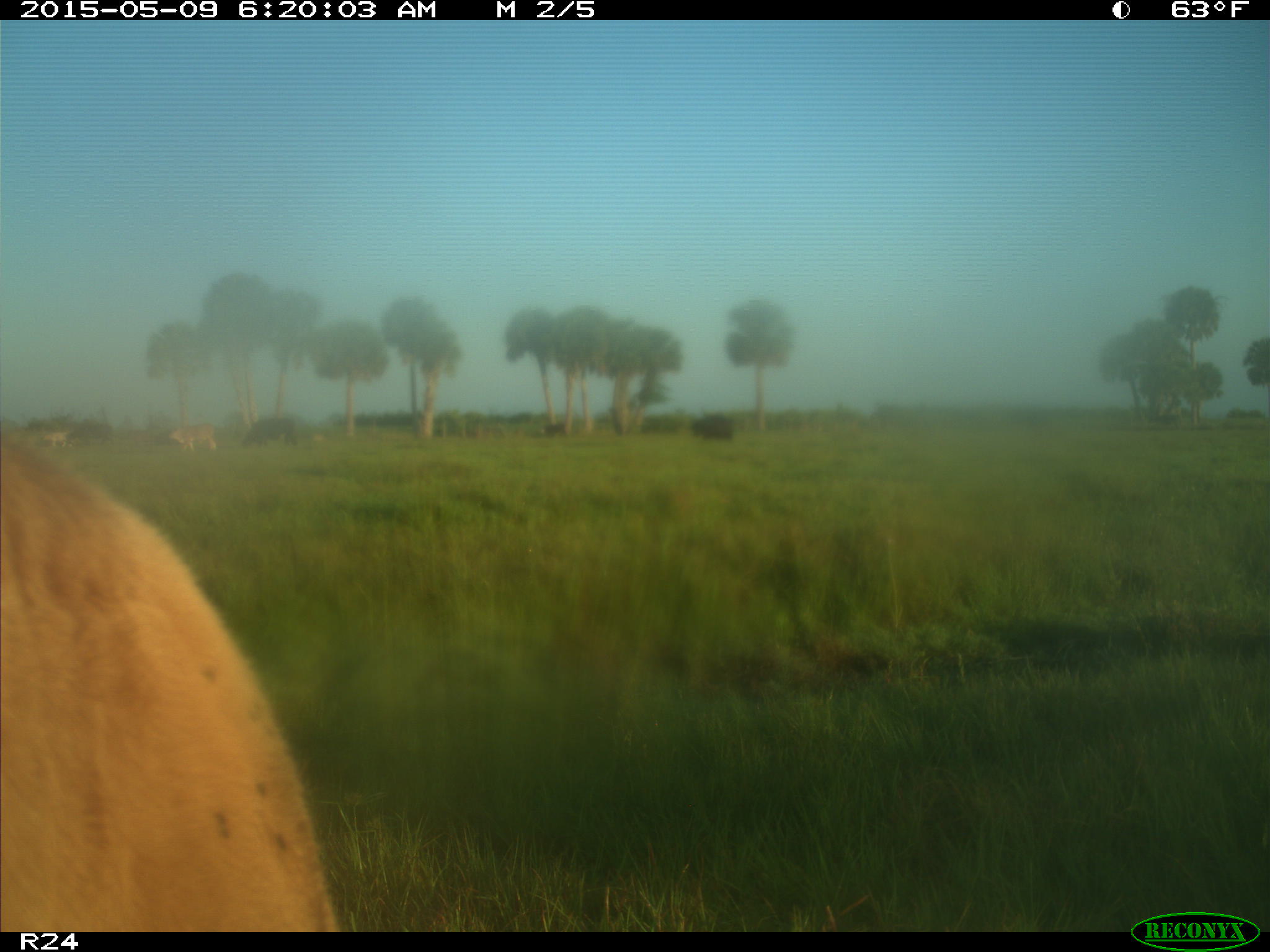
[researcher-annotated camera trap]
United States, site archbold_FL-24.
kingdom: Animalia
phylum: Chordata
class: Mammalia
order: Artiodactyla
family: Bovidae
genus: Bos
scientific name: Bos taurus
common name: domestic cow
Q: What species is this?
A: Bos taurus (domestic cow).